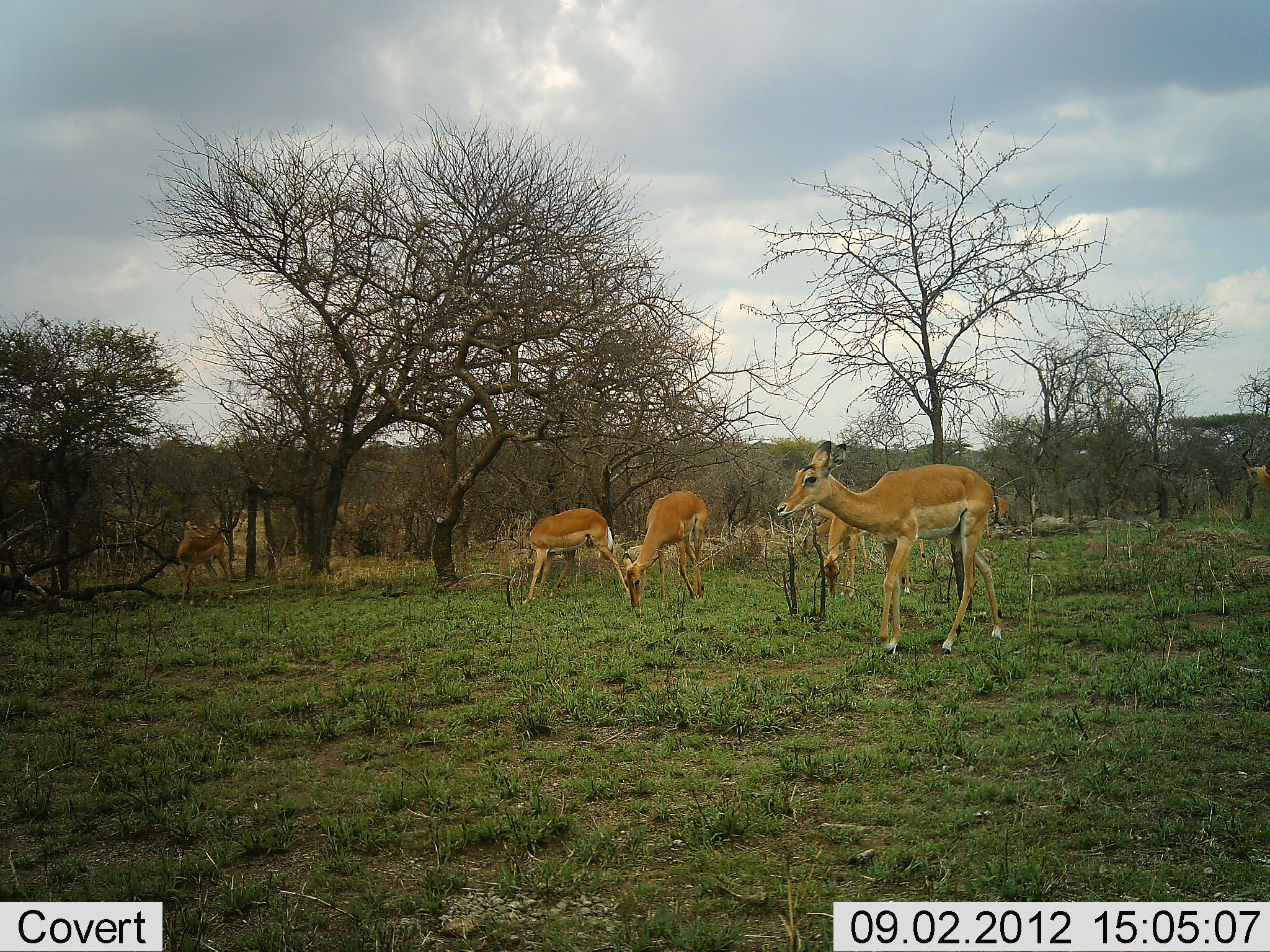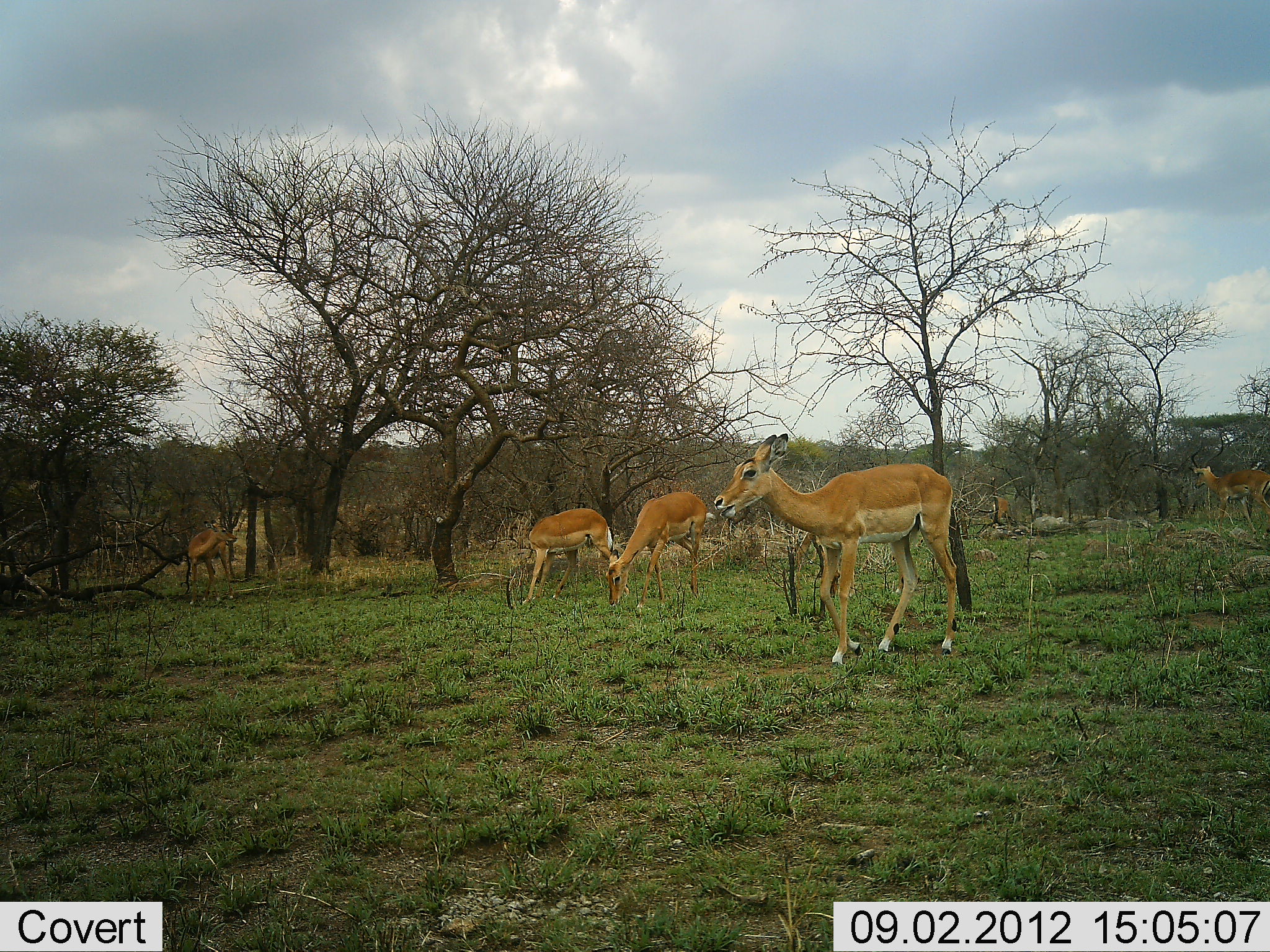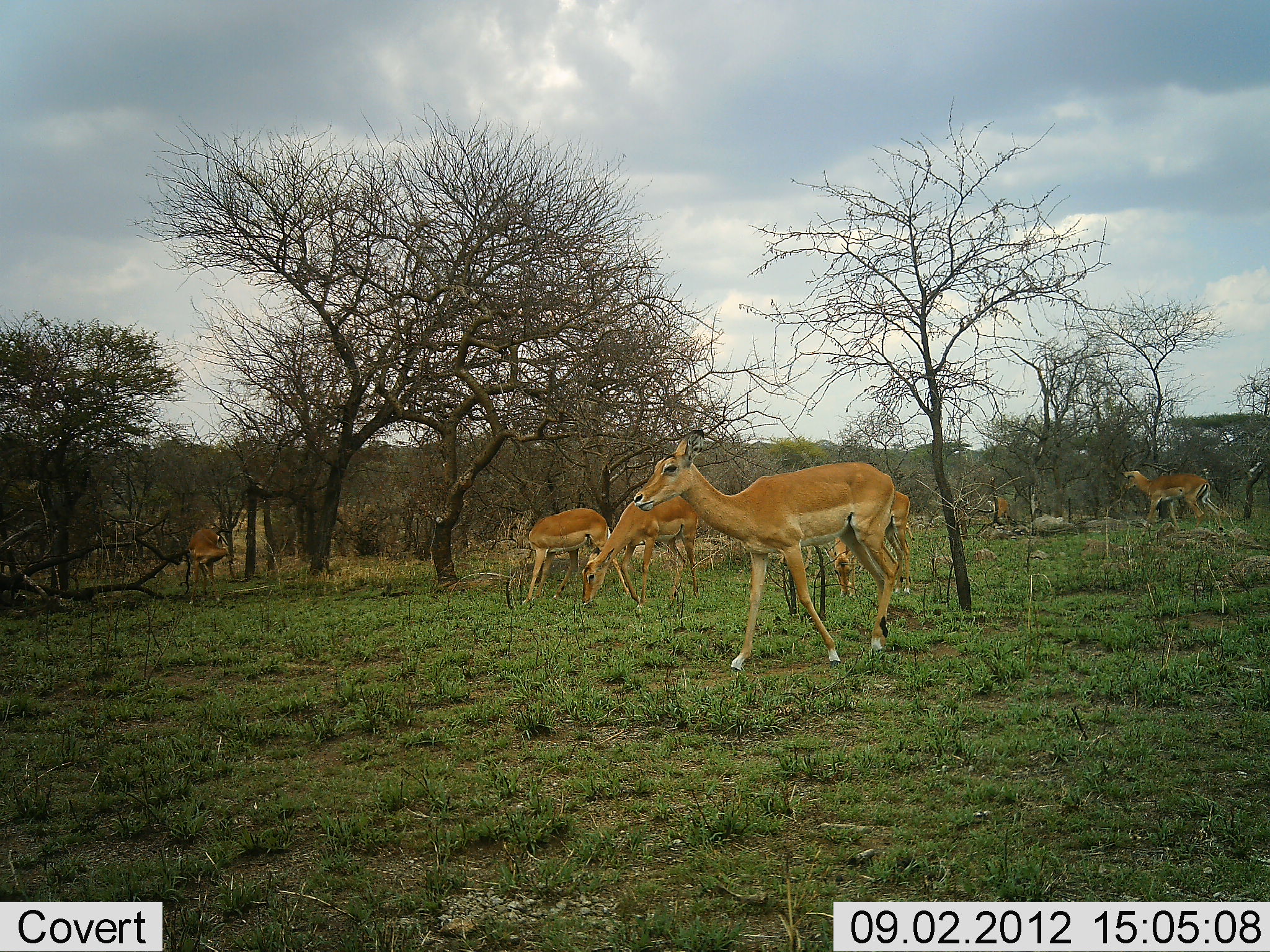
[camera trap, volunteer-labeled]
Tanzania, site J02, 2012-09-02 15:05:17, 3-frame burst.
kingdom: Animalia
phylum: Chordata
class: Mammalia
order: Artiodactyla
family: Bovidae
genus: Aepyceros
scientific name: Aepyceros melampus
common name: impala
Impala (Aepyceros melampus), count 6. Behavior (volunteer vote fractions): standing 70%, resting 0%, moving 80%, interacting 0%. Young present (vote fraction): 0%. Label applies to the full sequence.